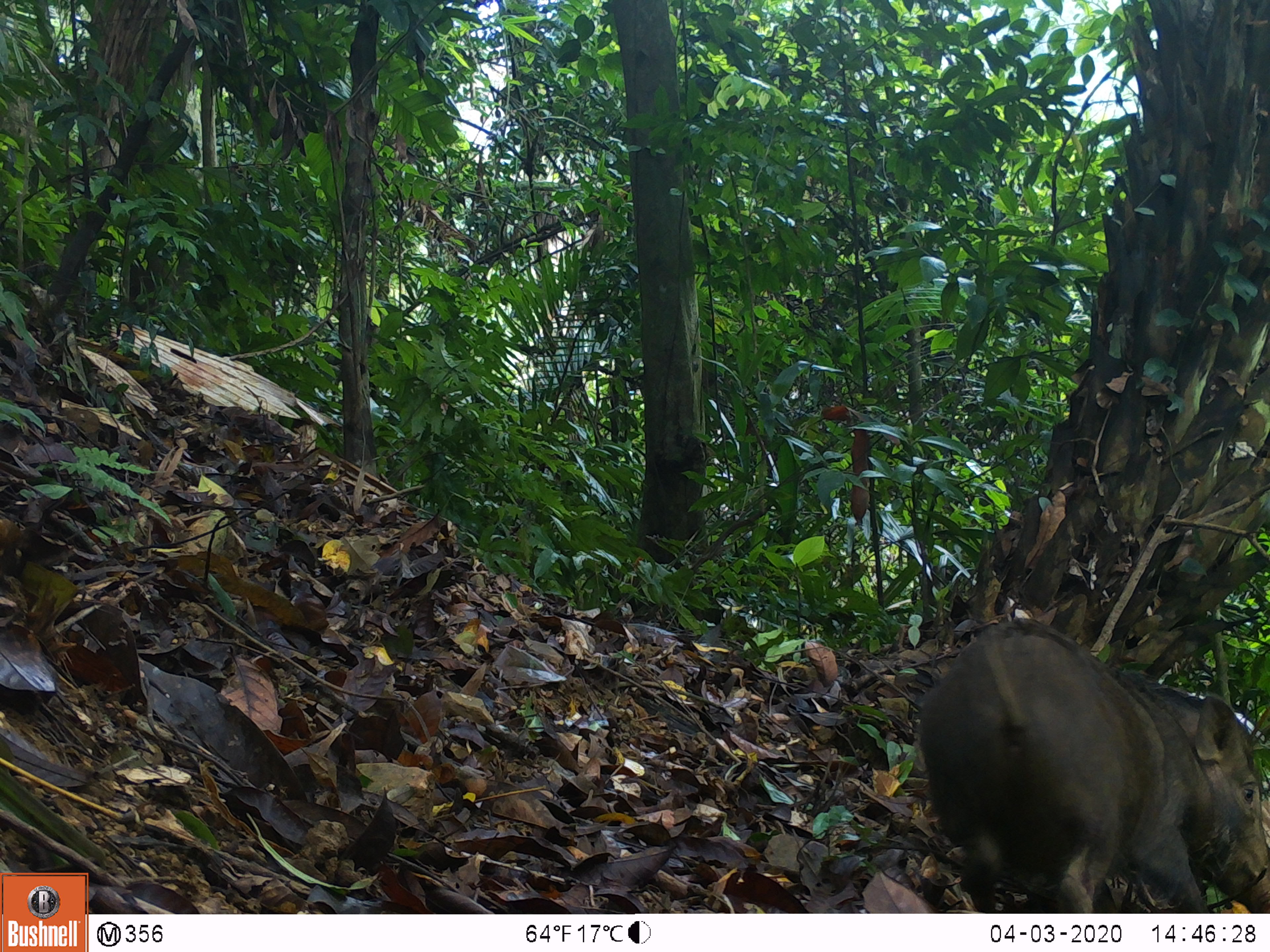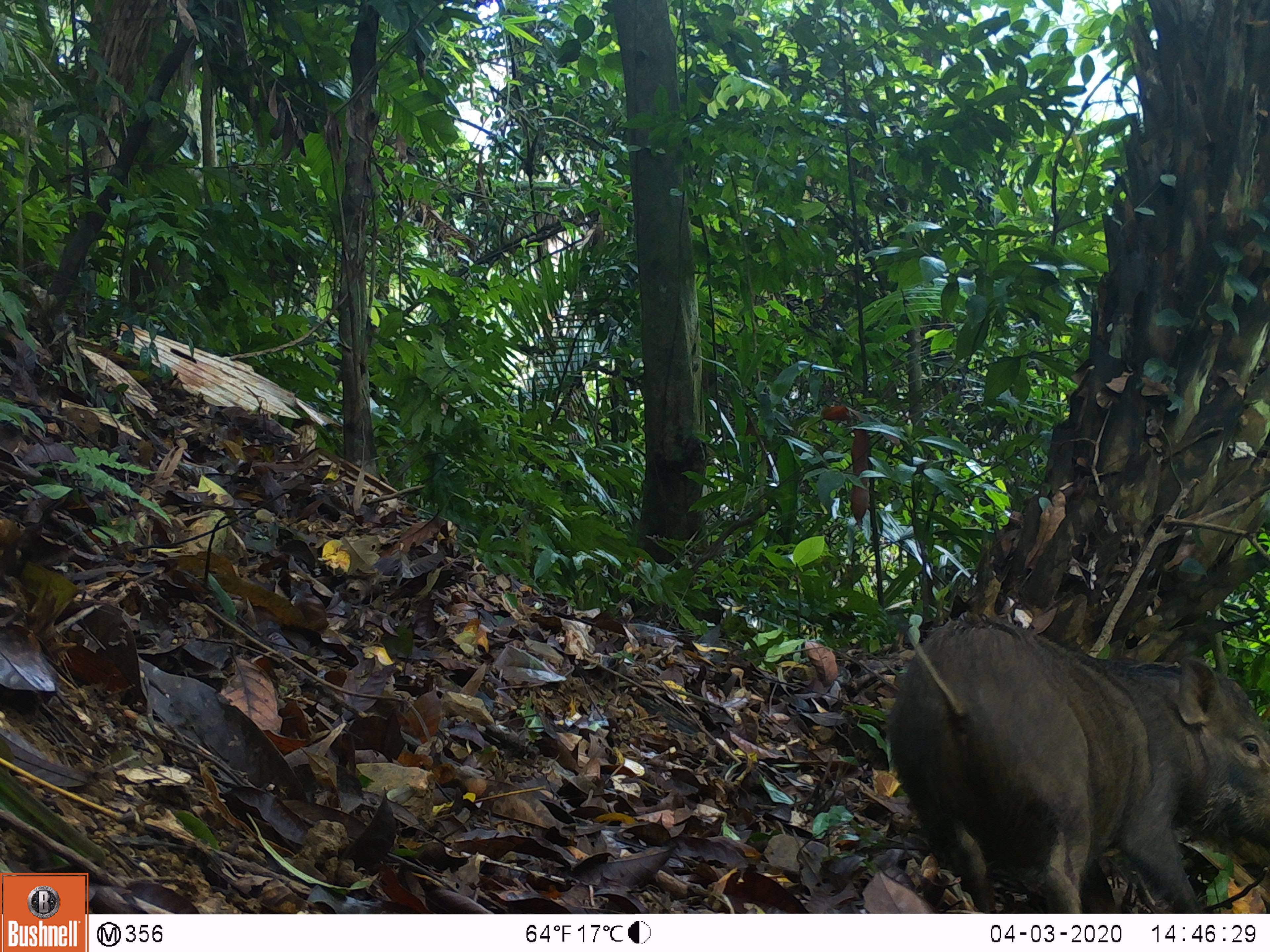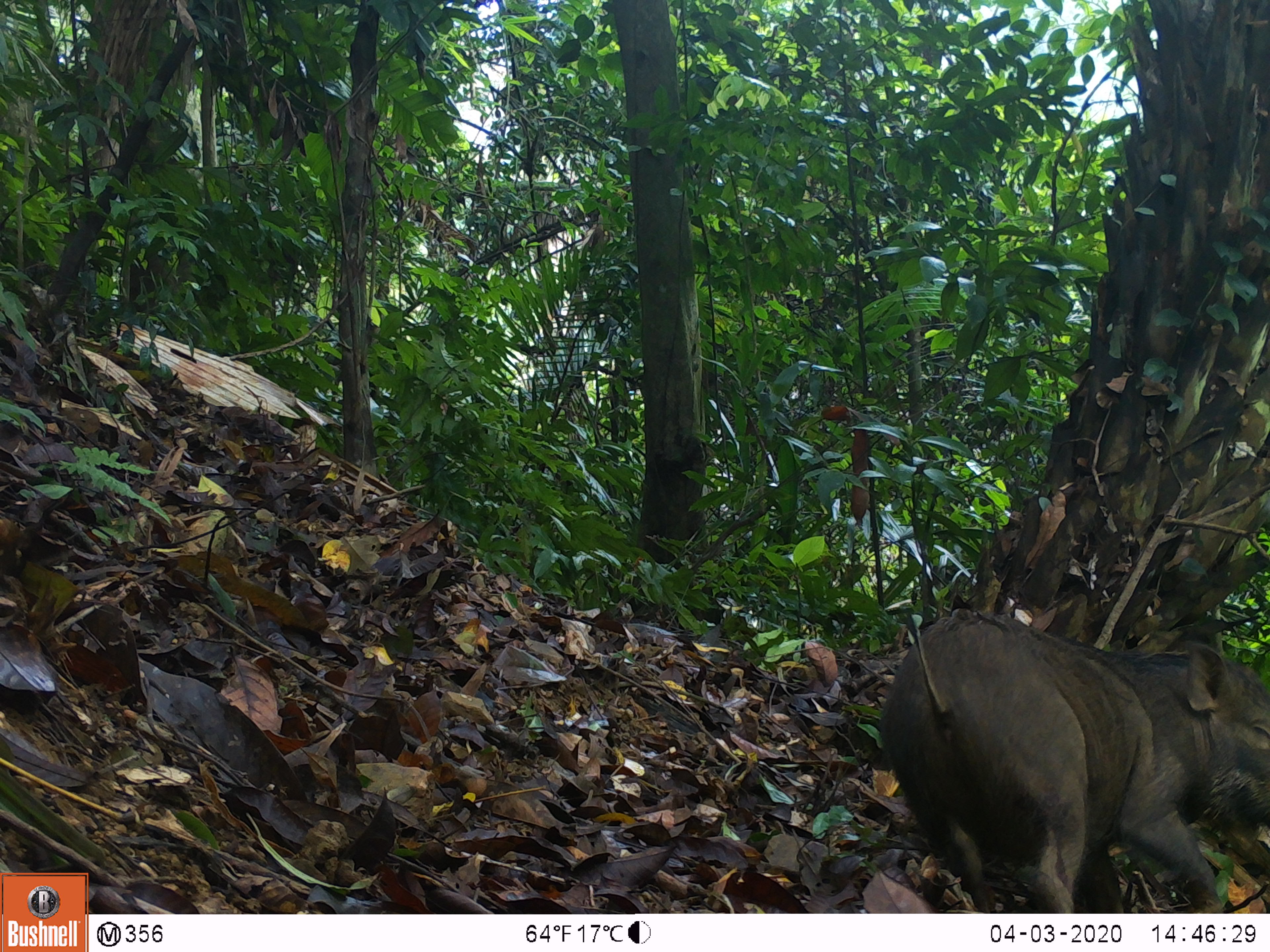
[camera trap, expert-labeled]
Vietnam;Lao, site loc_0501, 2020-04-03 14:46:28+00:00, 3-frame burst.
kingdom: Animalia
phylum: Chordata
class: Mammalia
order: Artiodactyla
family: Suidae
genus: Sus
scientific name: Sus scrofa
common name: eurasian wild pig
Eurasian wild pig (Sus scrofa). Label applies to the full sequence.